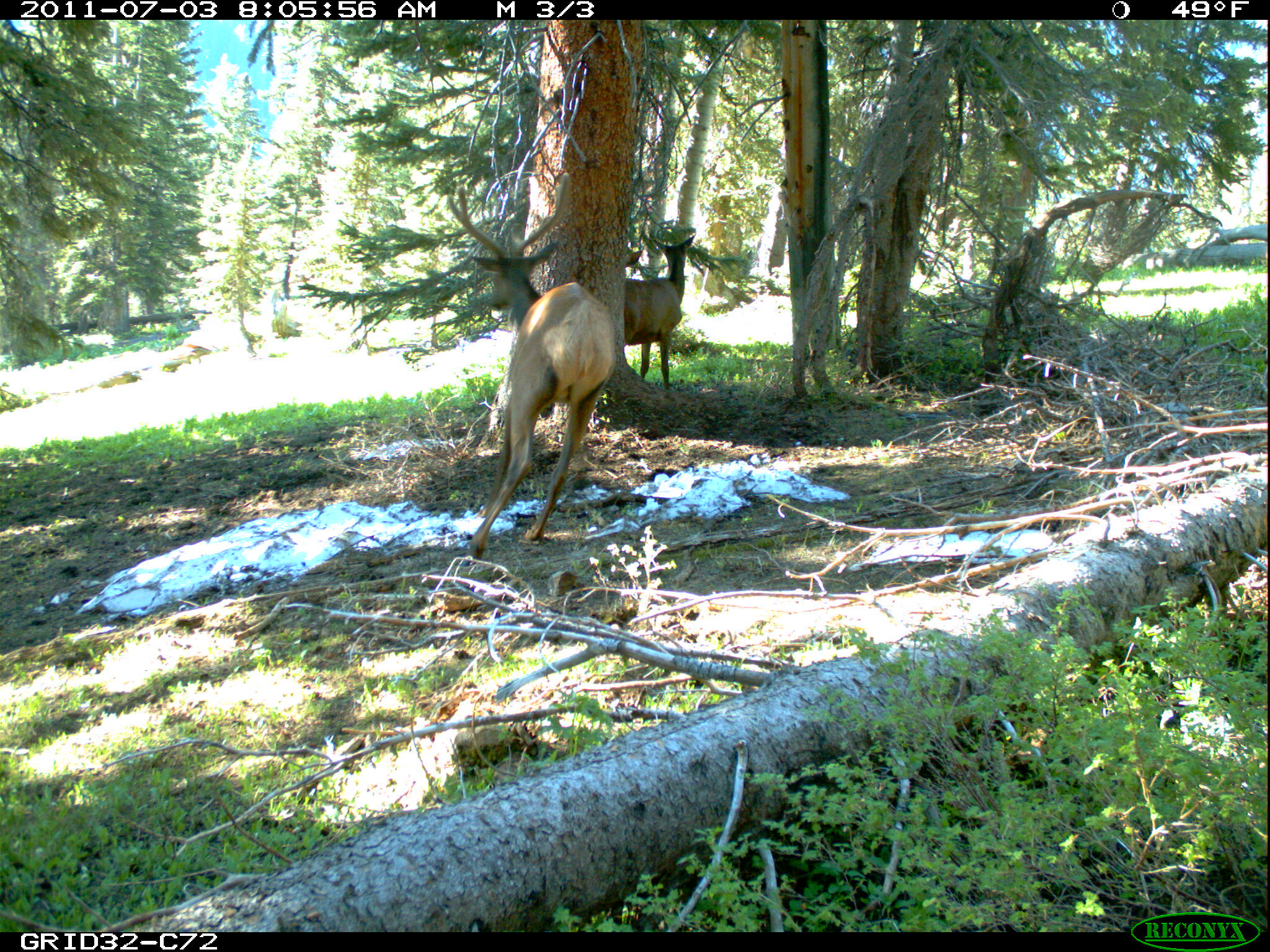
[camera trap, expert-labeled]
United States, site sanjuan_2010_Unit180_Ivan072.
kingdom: Animalia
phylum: Chordata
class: Mammalia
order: Artiodactyla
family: Cervidae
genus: Cervus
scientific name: Cervus elaphus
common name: red deer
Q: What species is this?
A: Cervus elaphus (red deer).